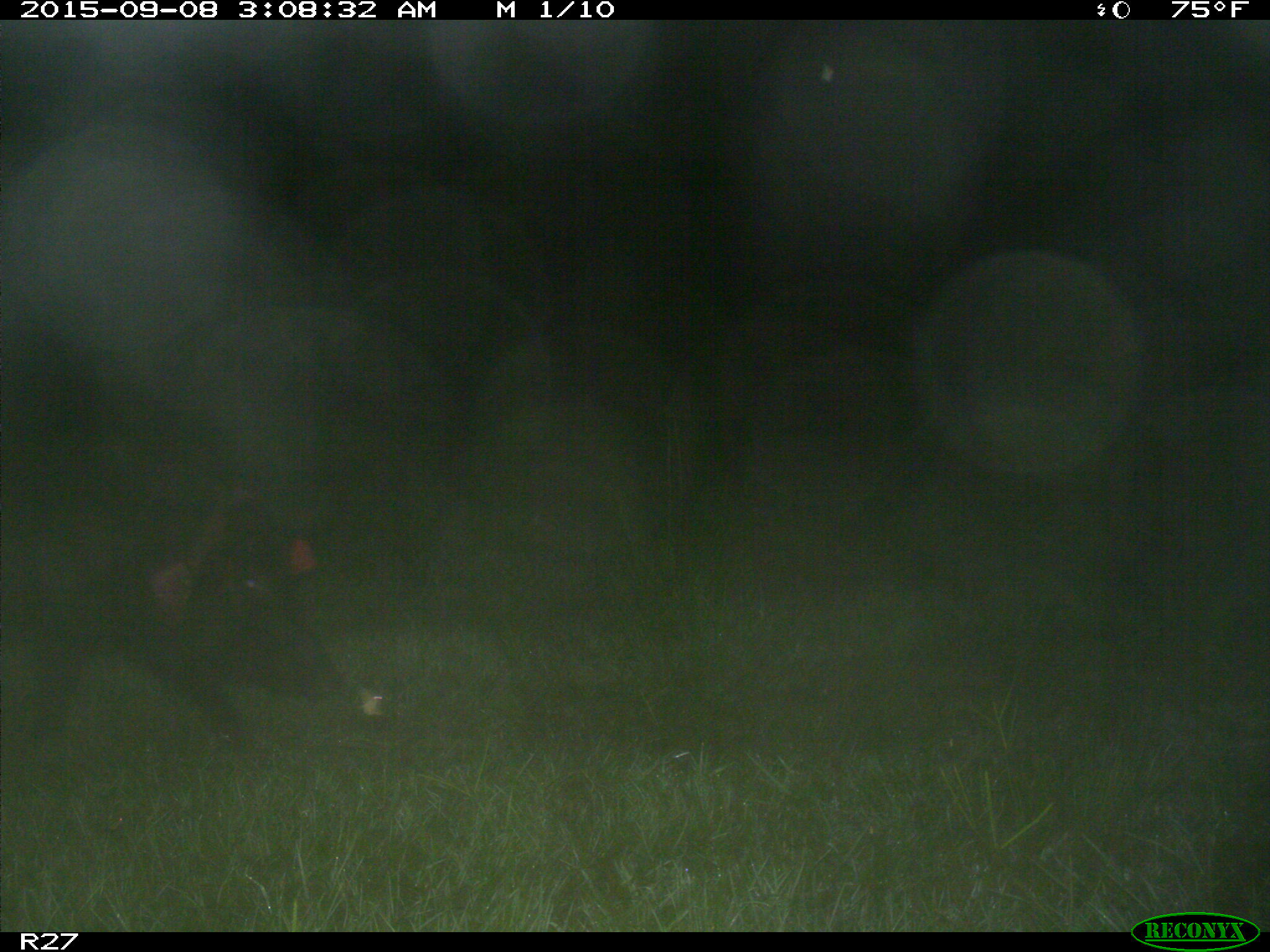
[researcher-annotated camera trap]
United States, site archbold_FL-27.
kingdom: Animalia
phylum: Chordata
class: Mammalia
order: Artiodactyla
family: Suidae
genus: Sus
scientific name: Sus scrofa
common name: wild boar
Sus scrofa (wild boar).